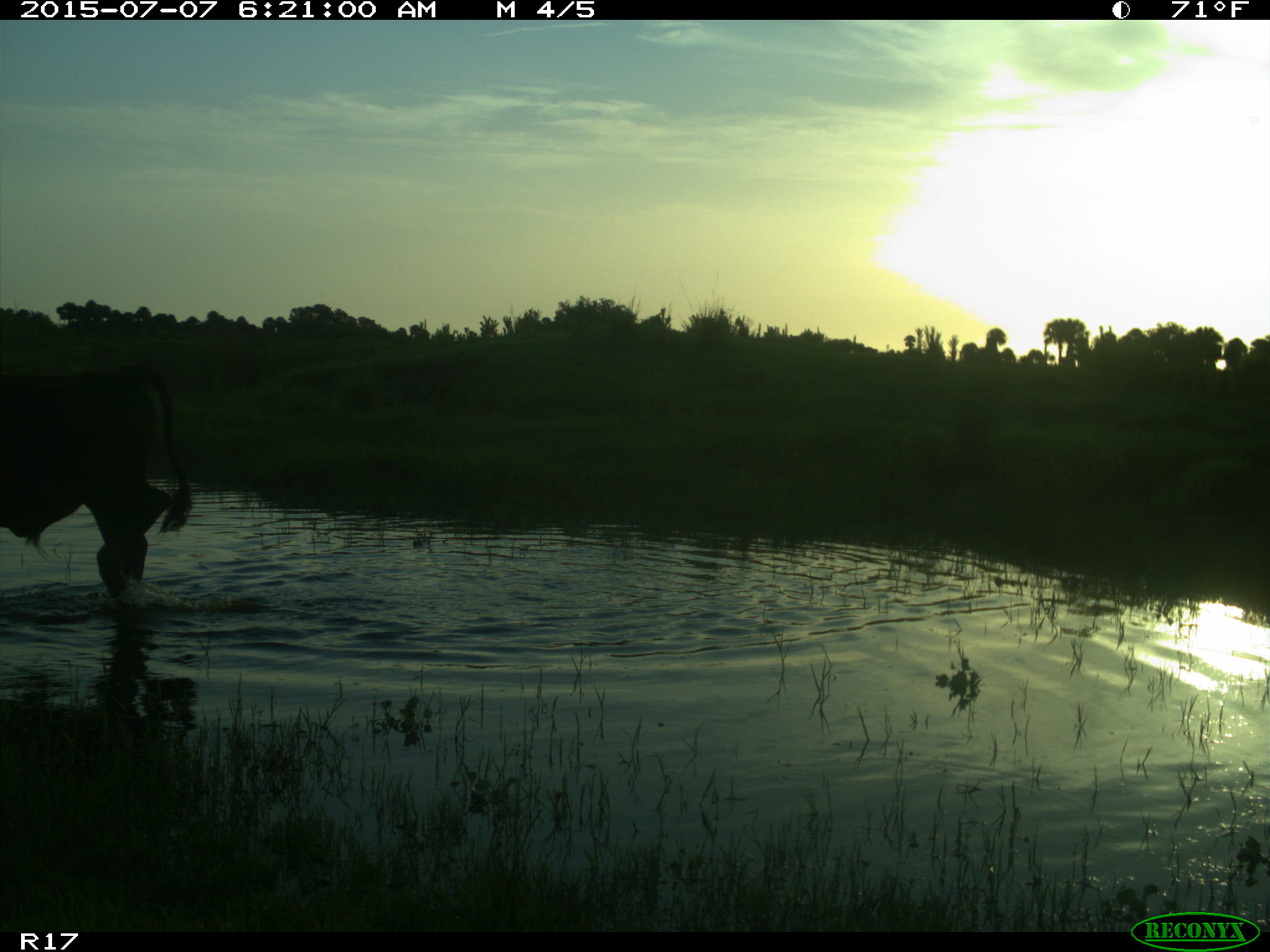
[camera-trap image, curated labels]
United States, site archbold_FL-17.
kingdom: Animalia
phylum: Chordata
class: Mammalia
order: Artiodactyla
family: Bovidae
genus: Bos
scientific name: Bos taurus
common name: domestic cow